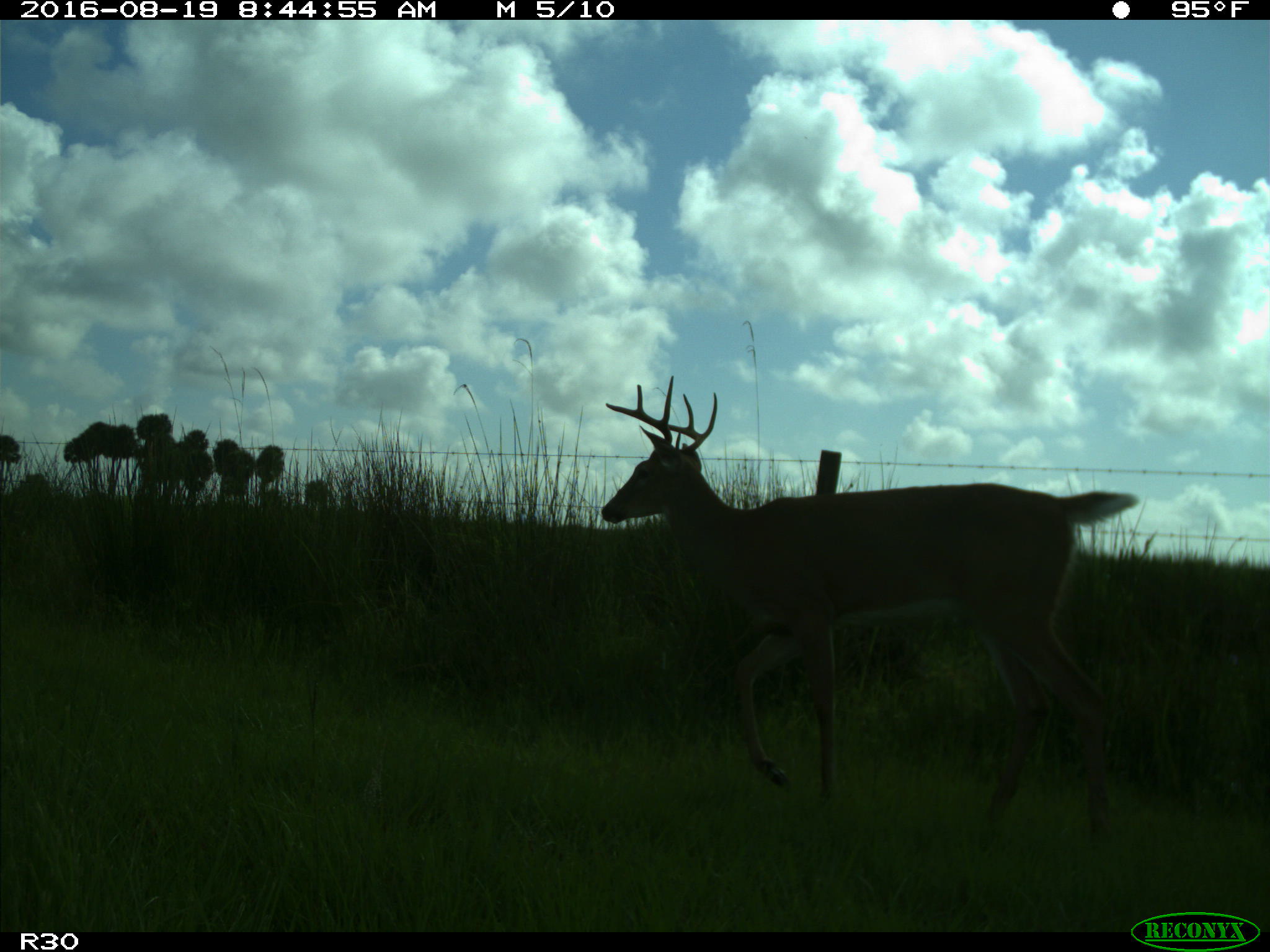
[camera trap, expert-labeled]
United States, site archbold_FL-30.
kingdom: Animalia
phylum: Chordata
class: Mammalia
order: Artiodactyla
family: Cervidae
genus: Odocoileus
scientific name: Odocoileus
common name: deer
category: unidentified deer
Unidentified deer (deer) (Odocoileus).